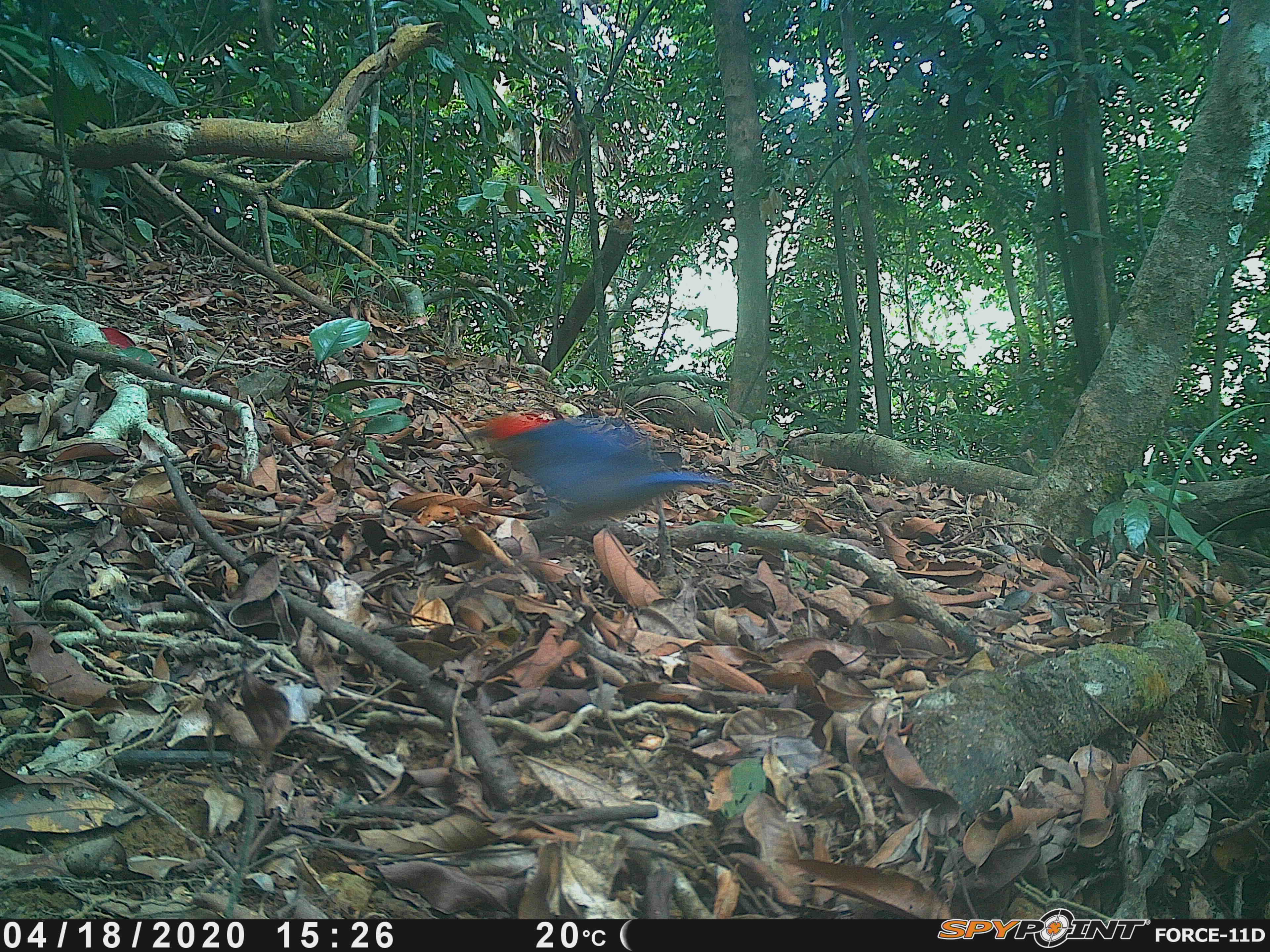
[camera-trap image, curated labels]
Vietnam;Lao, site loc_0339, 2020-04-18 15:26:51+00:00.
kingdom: Animalia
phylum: Chordata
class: Aves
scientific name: Aves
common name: bird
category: unidentified bird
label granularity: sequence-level